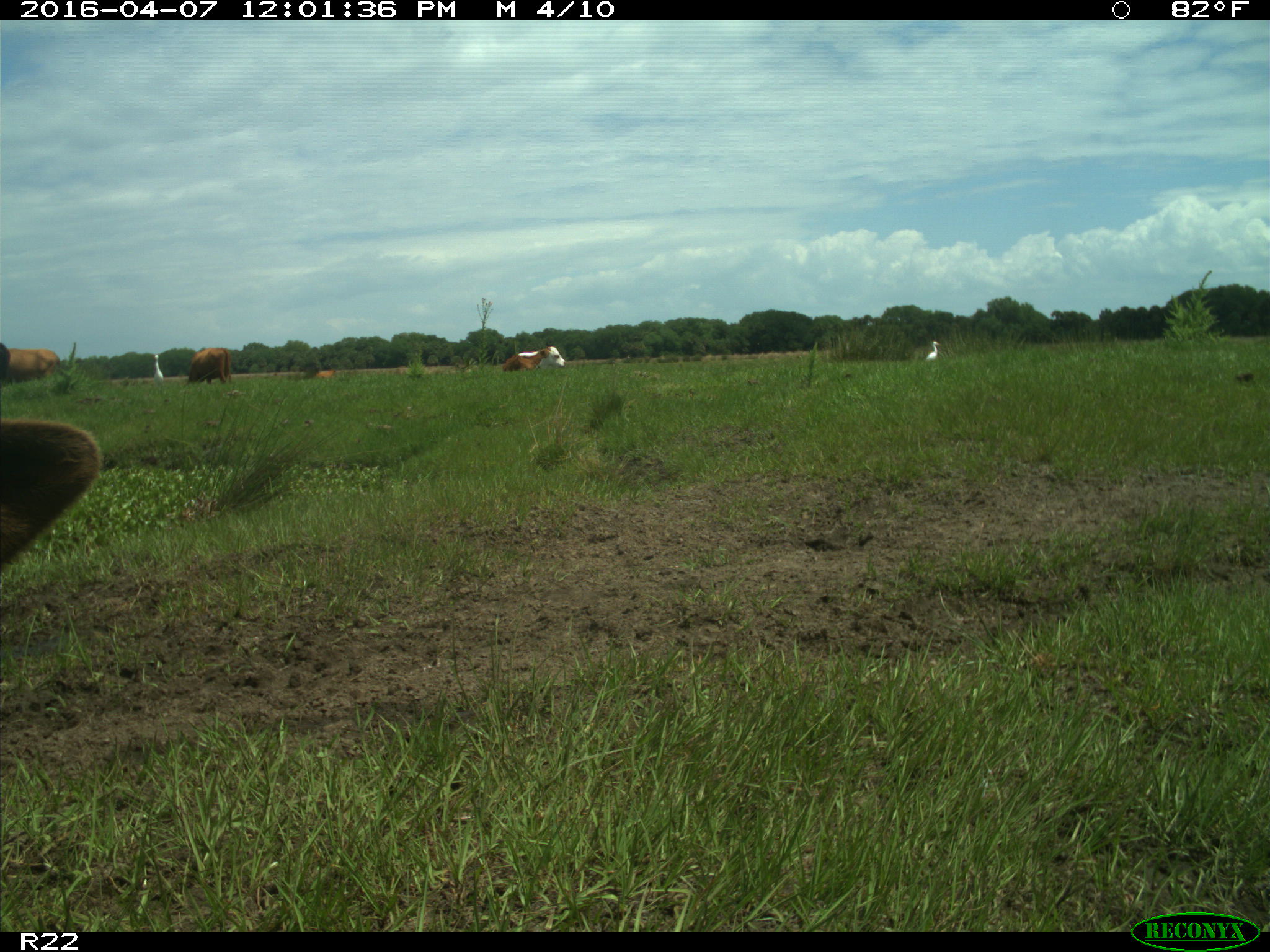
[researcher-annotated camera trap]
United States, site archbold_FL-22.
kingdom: Animalia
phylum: Chordata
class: Mammalia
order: Artiodactyla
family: Bovidae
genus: Bos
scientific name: Bos taurus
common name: domestic cow